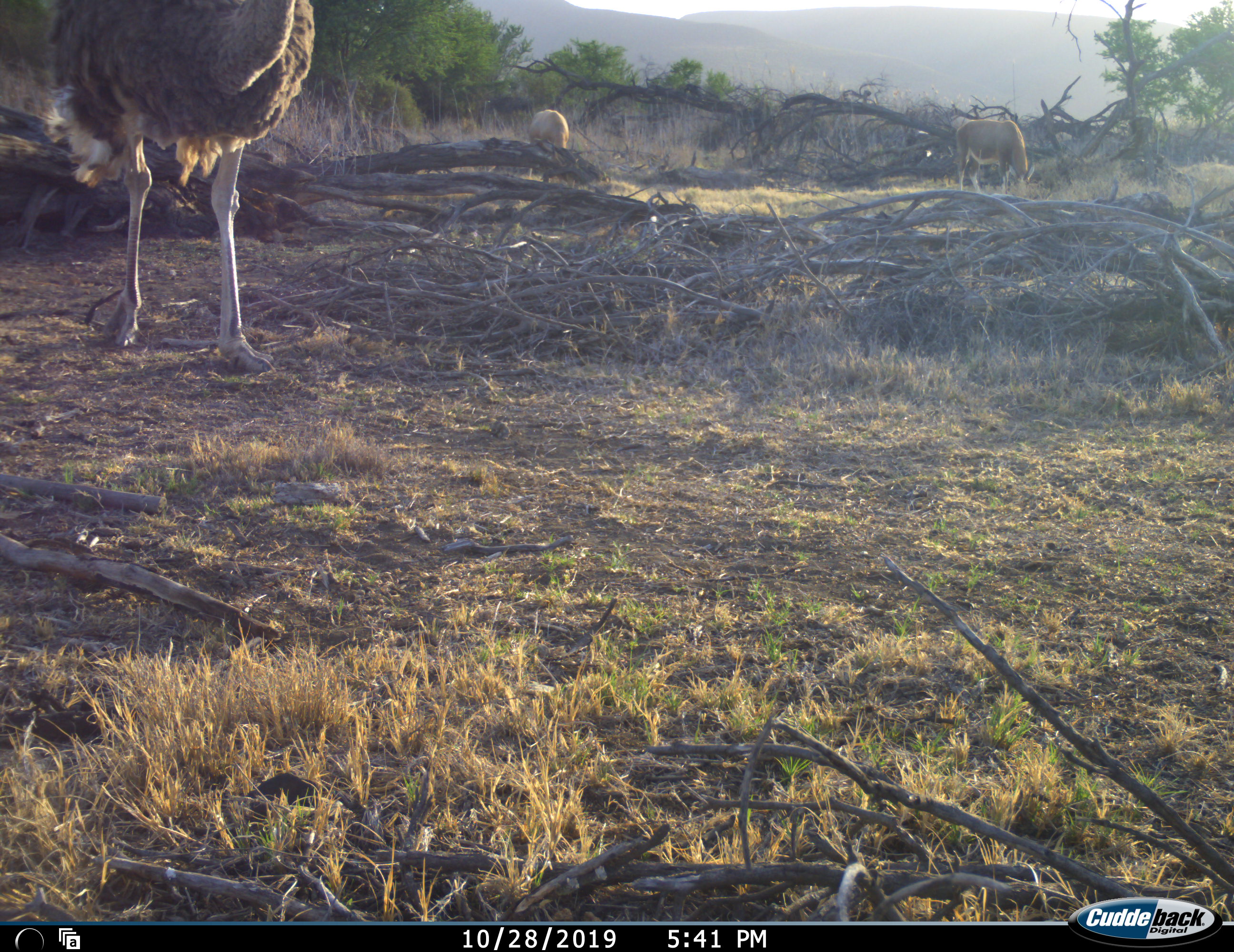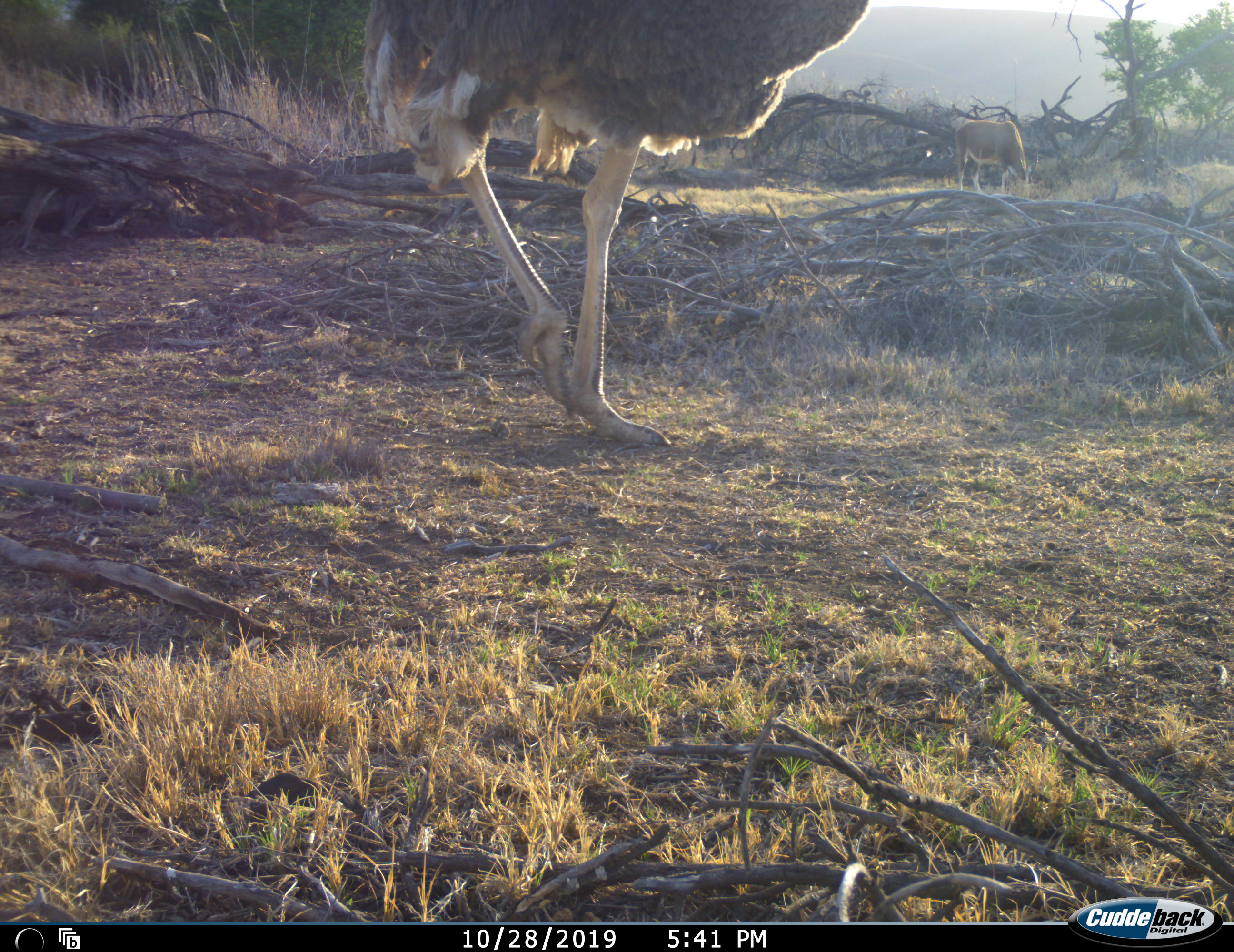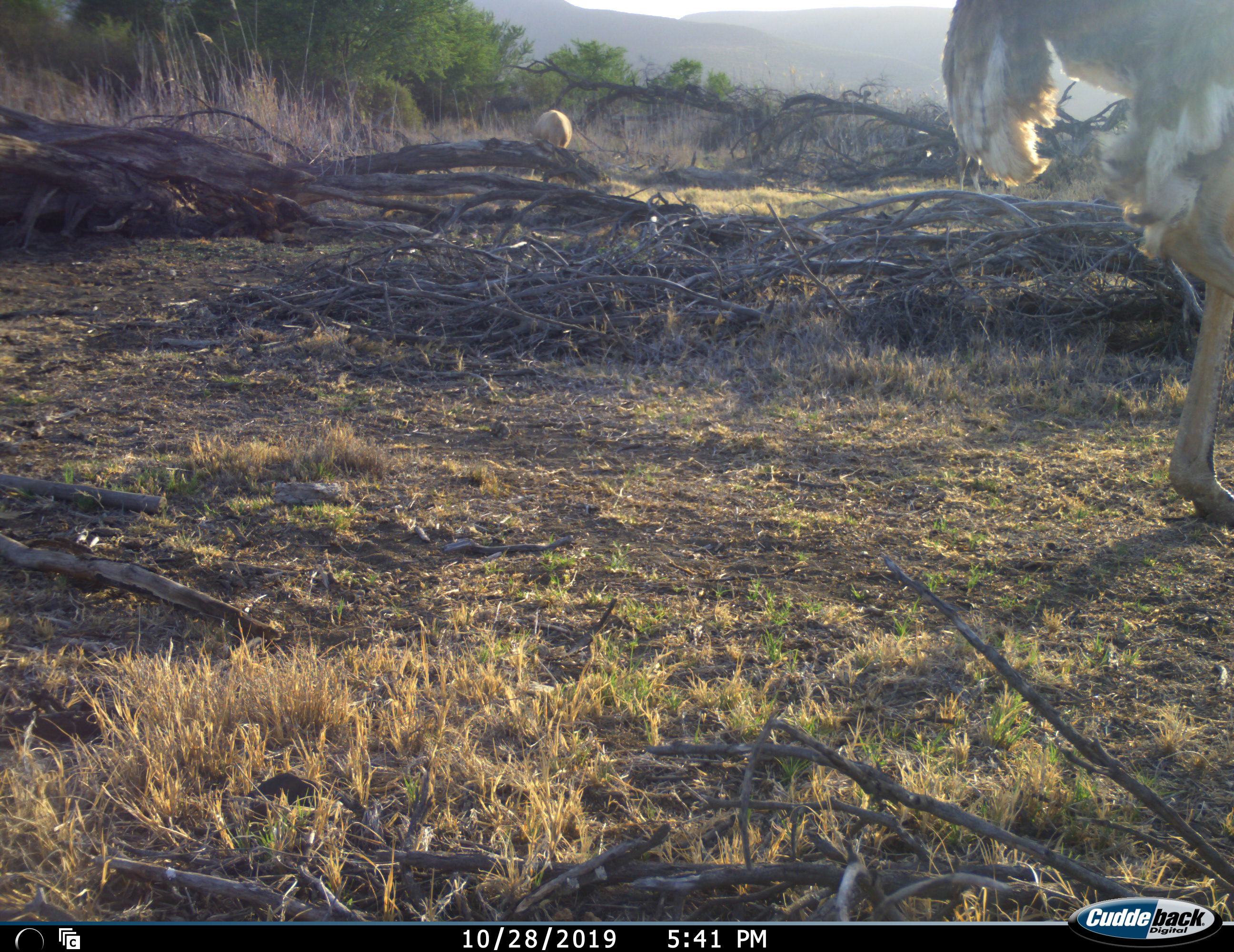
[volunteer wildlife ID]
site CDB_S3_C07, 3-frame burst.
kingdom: Animalia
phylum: Chordata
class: Mammalia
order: Artiodactyla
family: Bovidae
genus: Damaliscus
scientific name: Damaliscus pygargus phillipsi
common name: blesbok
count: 2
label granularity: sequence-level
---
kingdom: Animalia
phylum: Chordata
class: Aves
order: Struthioniformes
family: Struthionidae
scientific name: Struthionidae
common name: ostrich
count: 1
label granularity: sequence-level